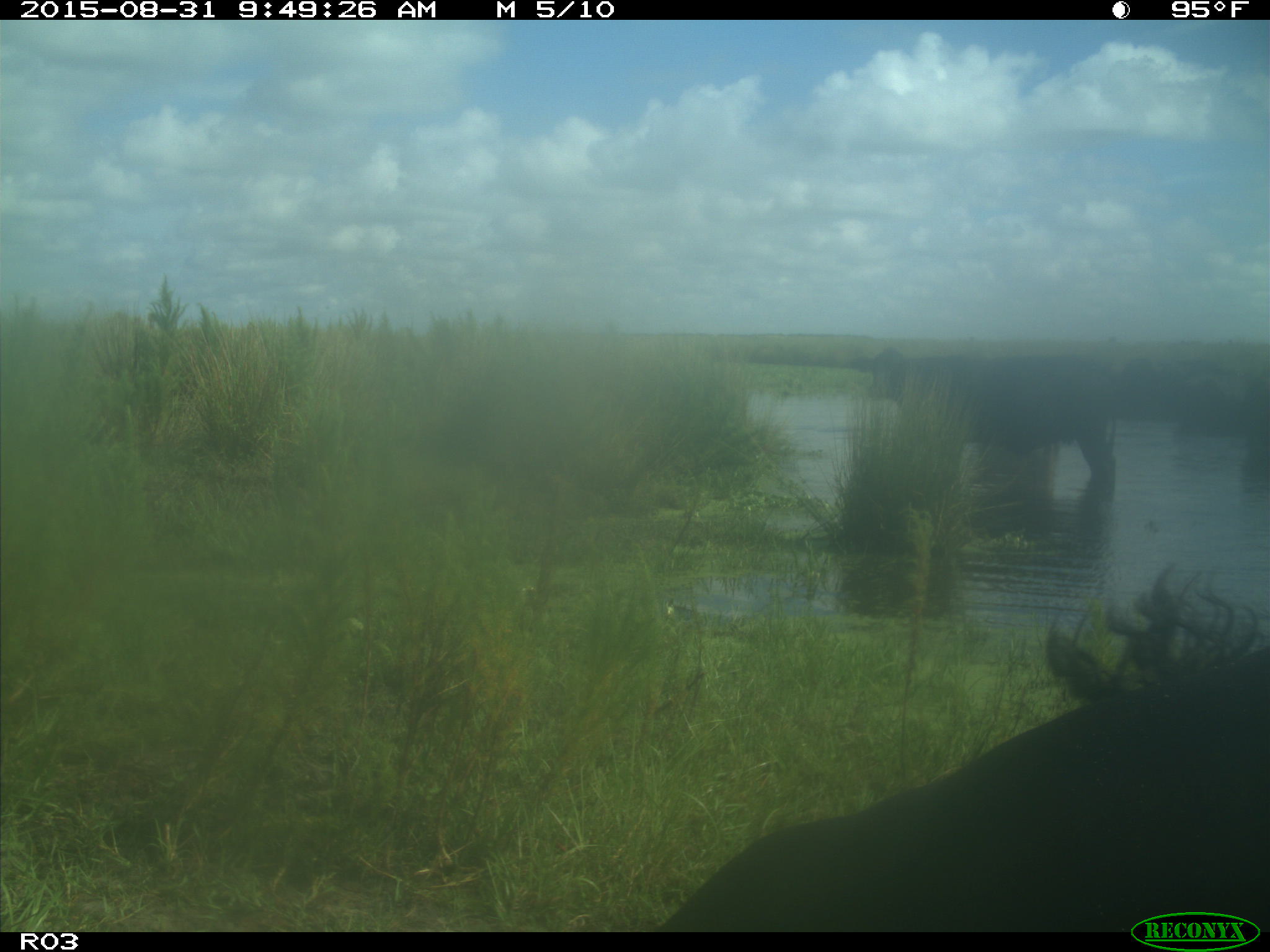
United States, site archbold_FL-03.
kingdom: Animalia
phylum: Chordata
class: Mammalia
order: Artiodactyla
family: Bovidae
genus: Bos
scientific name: Bos taurus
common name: domestic cow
Bos taurus (domestic cow).